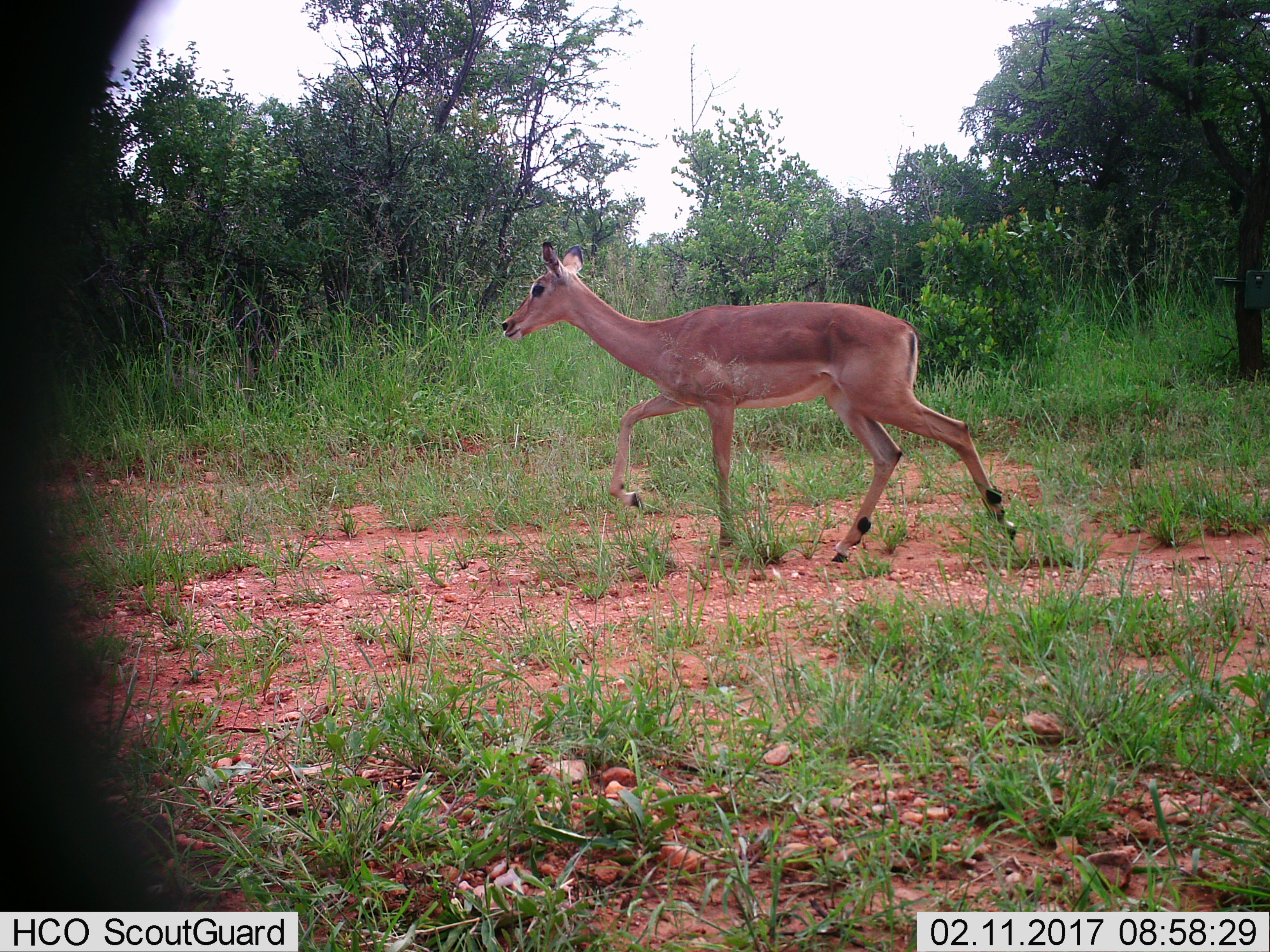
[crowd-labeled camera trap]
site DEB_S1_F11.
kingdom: Animalia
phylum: Chordata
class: Mammalia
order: Artiodactyla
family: Bovidae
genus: Aepyceros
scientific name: Aepyceros melampus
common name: impala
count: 1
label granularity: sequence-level